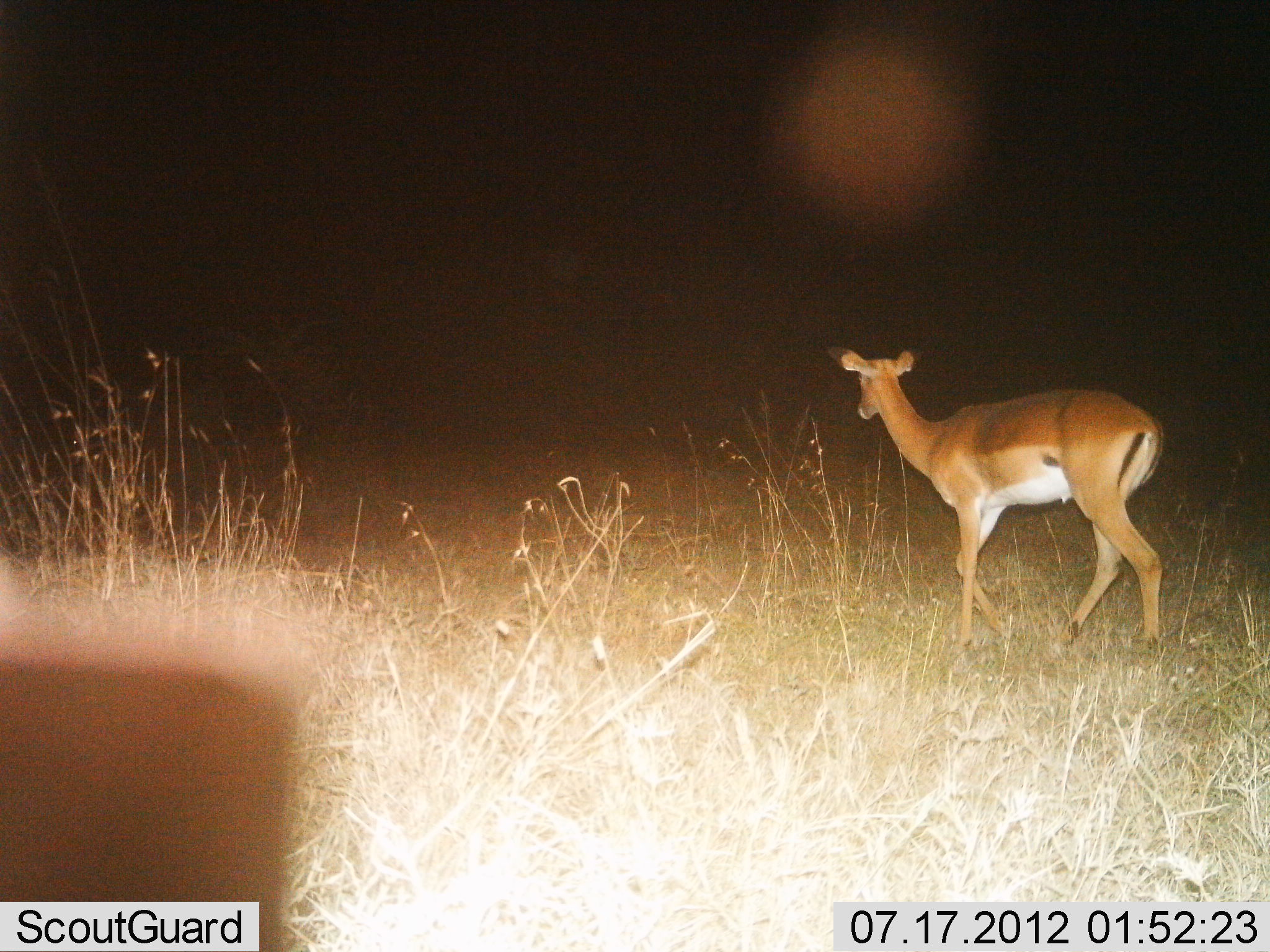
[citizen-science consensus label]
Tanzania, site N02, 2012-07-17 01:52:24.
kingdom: Animalia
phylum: Chordata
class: Mammalia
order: Artiodactyla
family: Bovidae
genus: Aepyceros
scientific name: Aepyceros melampus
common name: impala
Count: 1.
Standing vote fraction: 10%.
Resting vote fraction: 0%.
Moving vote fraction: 90%.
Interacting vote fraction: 0%.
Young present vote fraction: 0%.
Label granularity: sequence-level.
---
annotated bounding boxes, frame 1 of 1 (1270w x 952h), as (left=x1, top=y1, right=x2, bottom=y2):
animal: (left=825, top=348, right=1162, bottom=648)